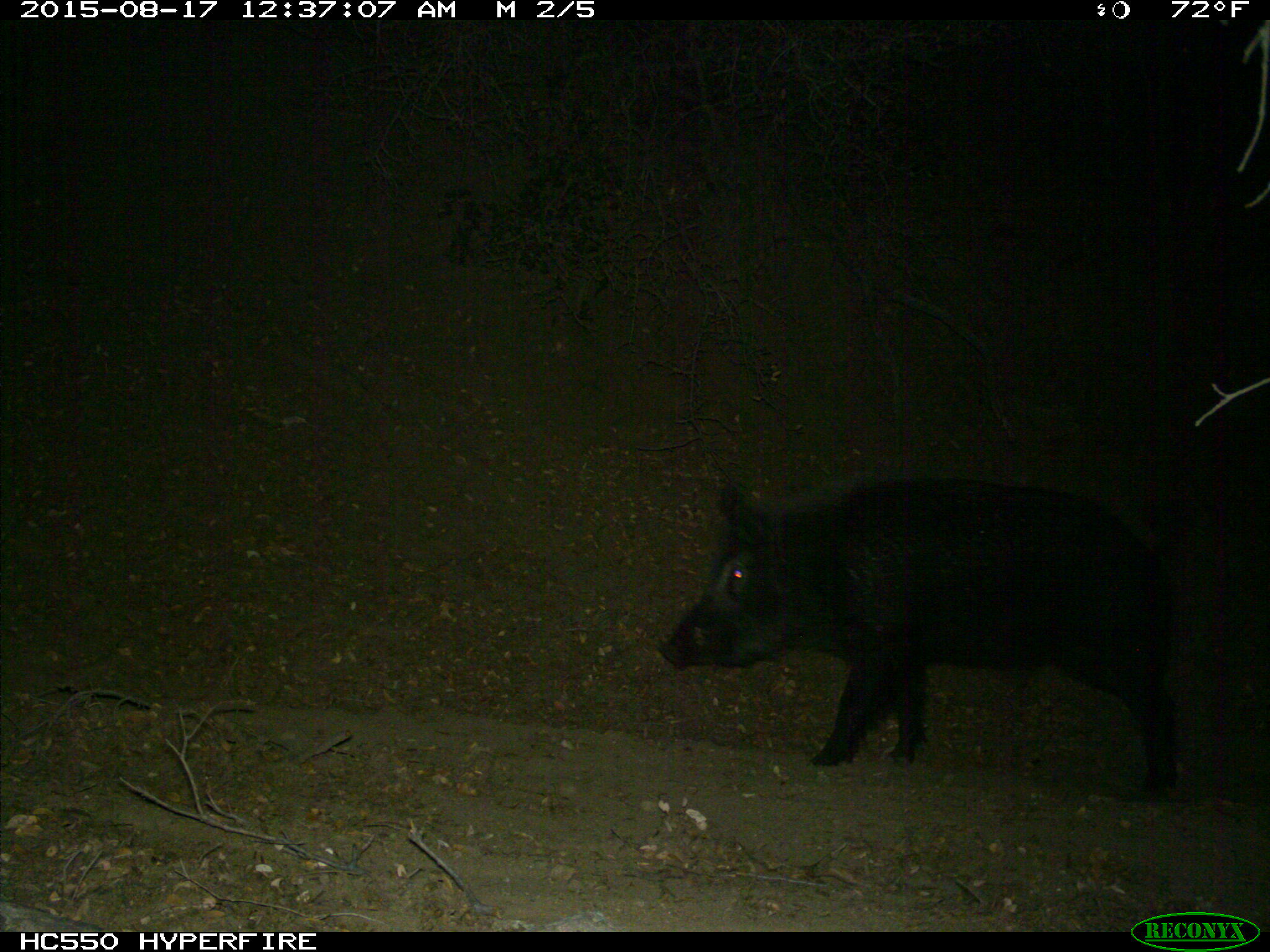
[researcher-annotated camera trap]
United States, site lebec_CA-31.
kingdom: Animalia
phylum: Chordata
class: Mammalia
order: Artiodactyla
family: Suidae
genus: Sus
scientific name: Sus scrofa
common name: wild boar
Sus scrofa (wild boar).